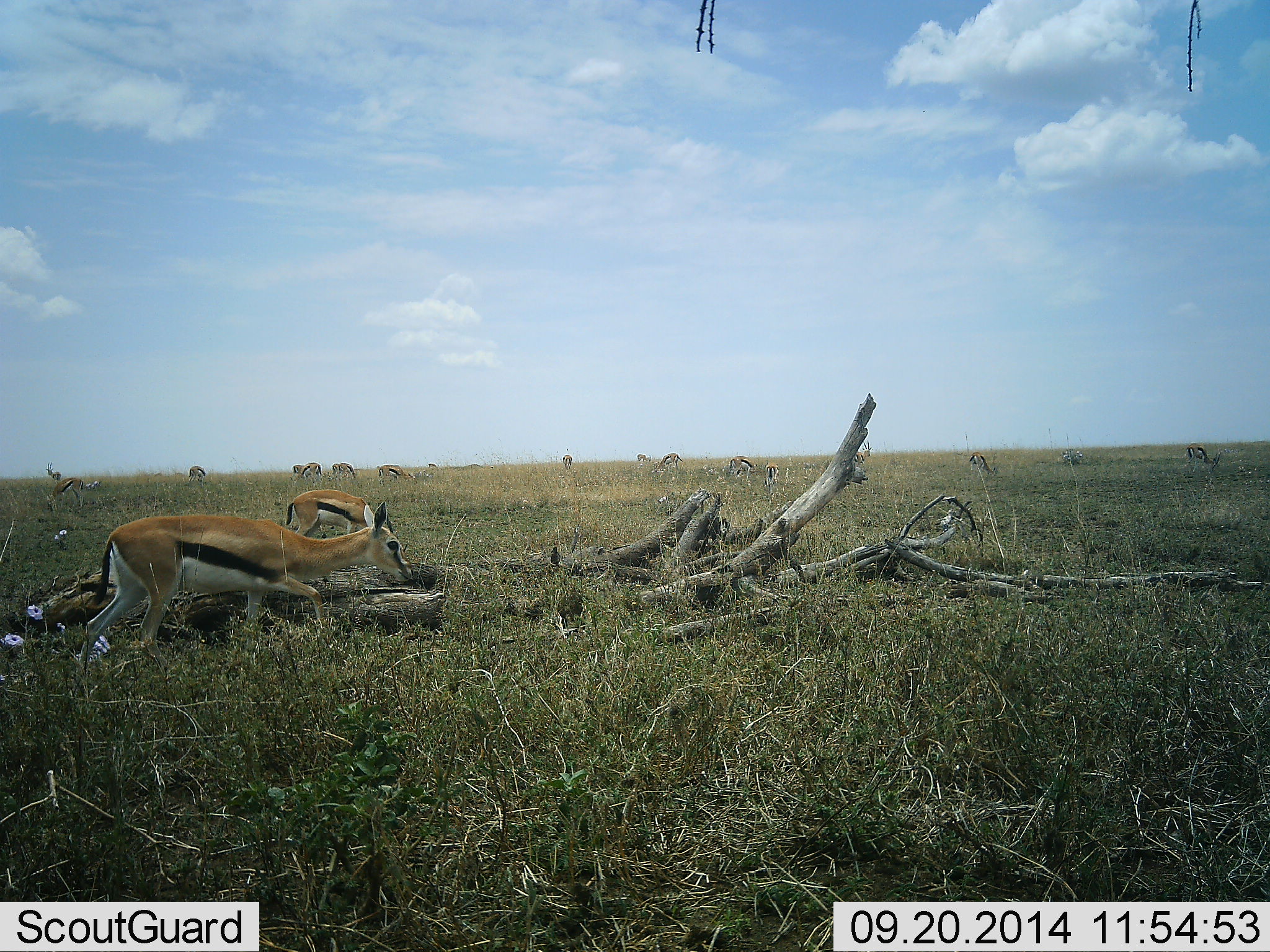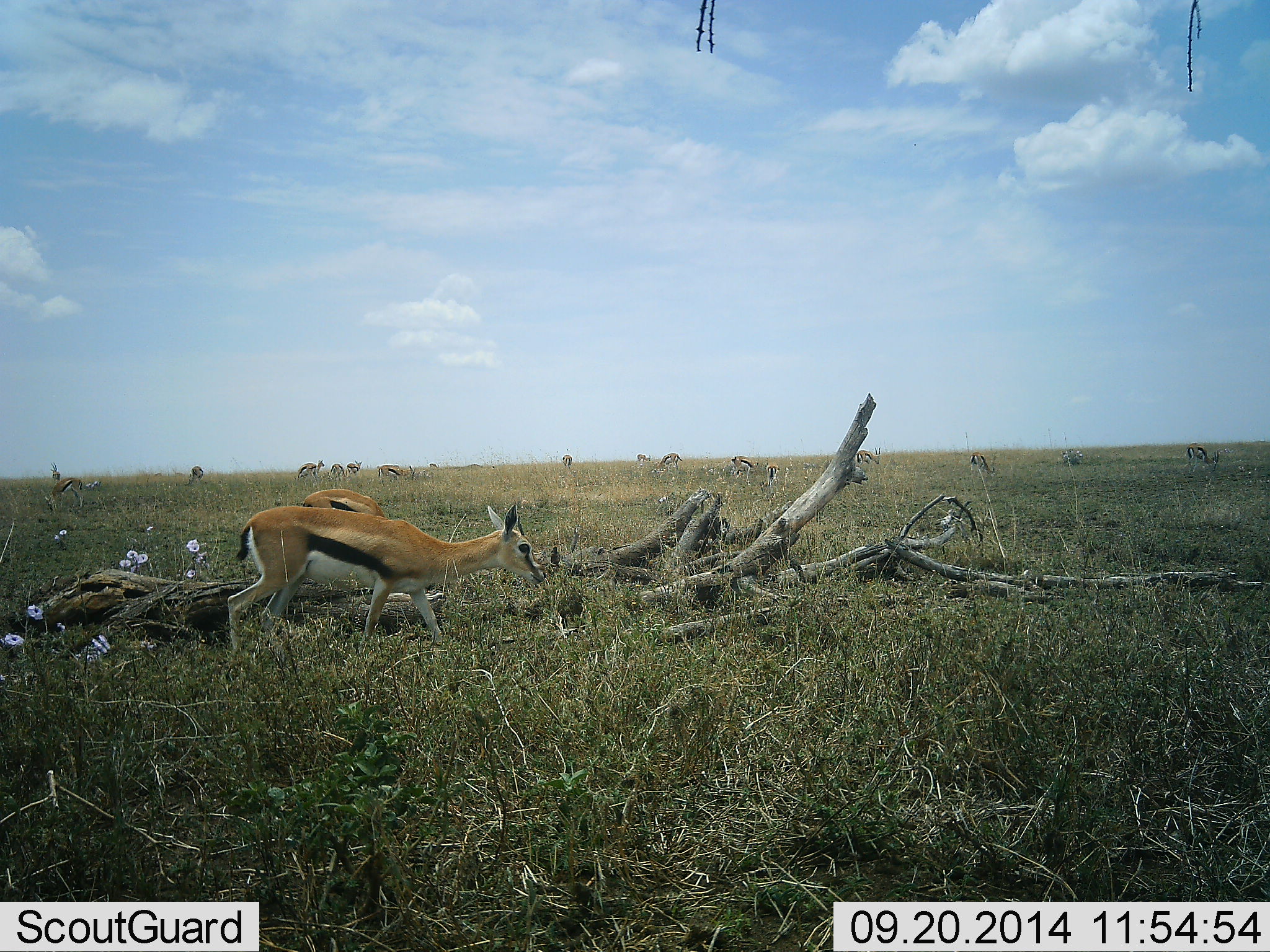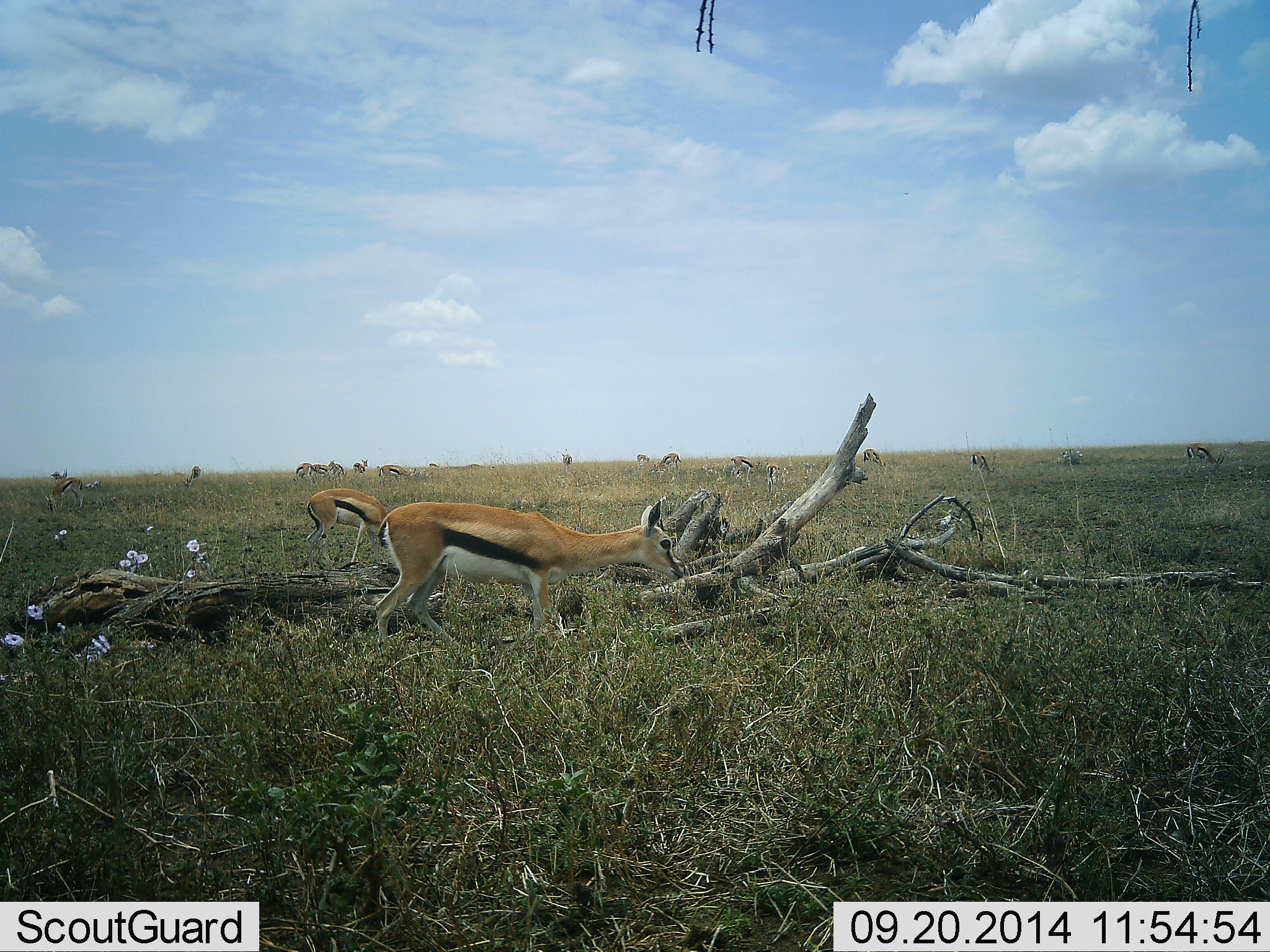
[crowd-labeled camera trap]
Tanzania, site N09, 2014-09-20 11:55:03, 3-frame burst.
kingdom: Animalia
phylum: Chordata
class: Mammalia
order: Artiodactyla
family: Bovidae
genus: Eudorcas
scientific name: Eudorcas thomsonii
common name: thomson's gazelle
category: gazellethomsons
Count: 11-50.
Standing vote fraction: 70%.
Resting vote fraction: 0%.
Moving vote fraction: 60%.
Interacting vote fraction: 0%.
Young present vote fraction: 0%.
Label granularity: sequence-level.